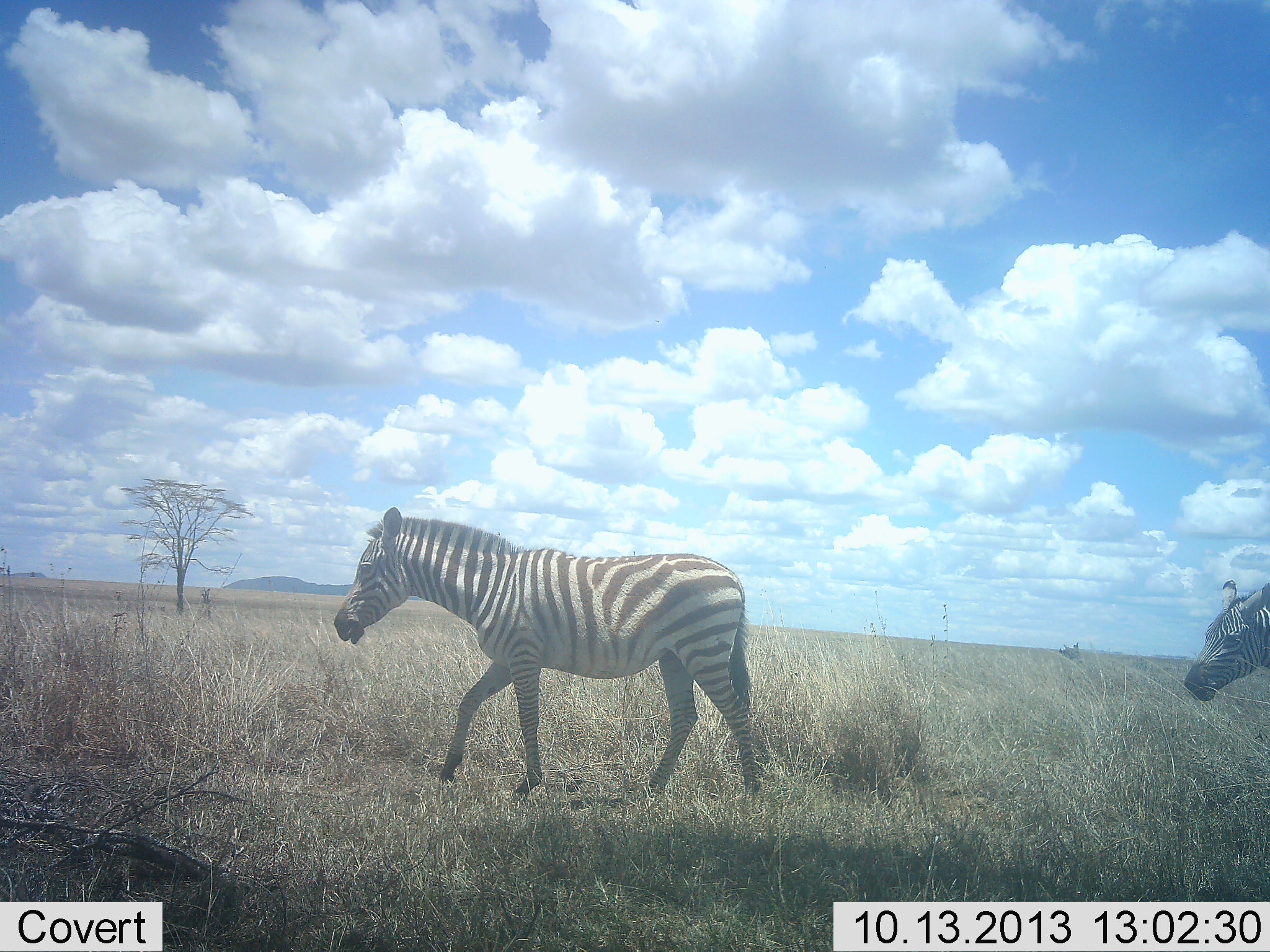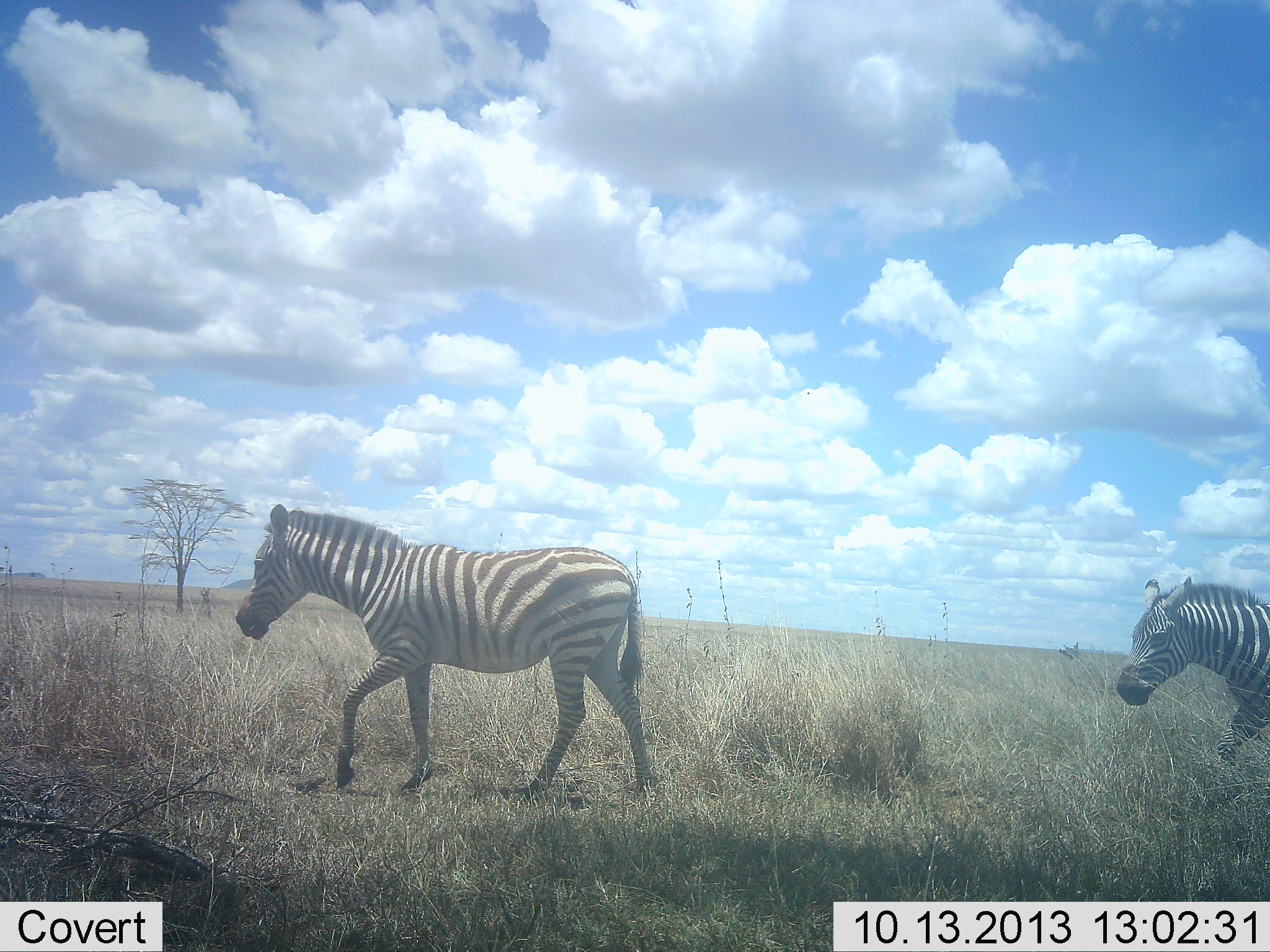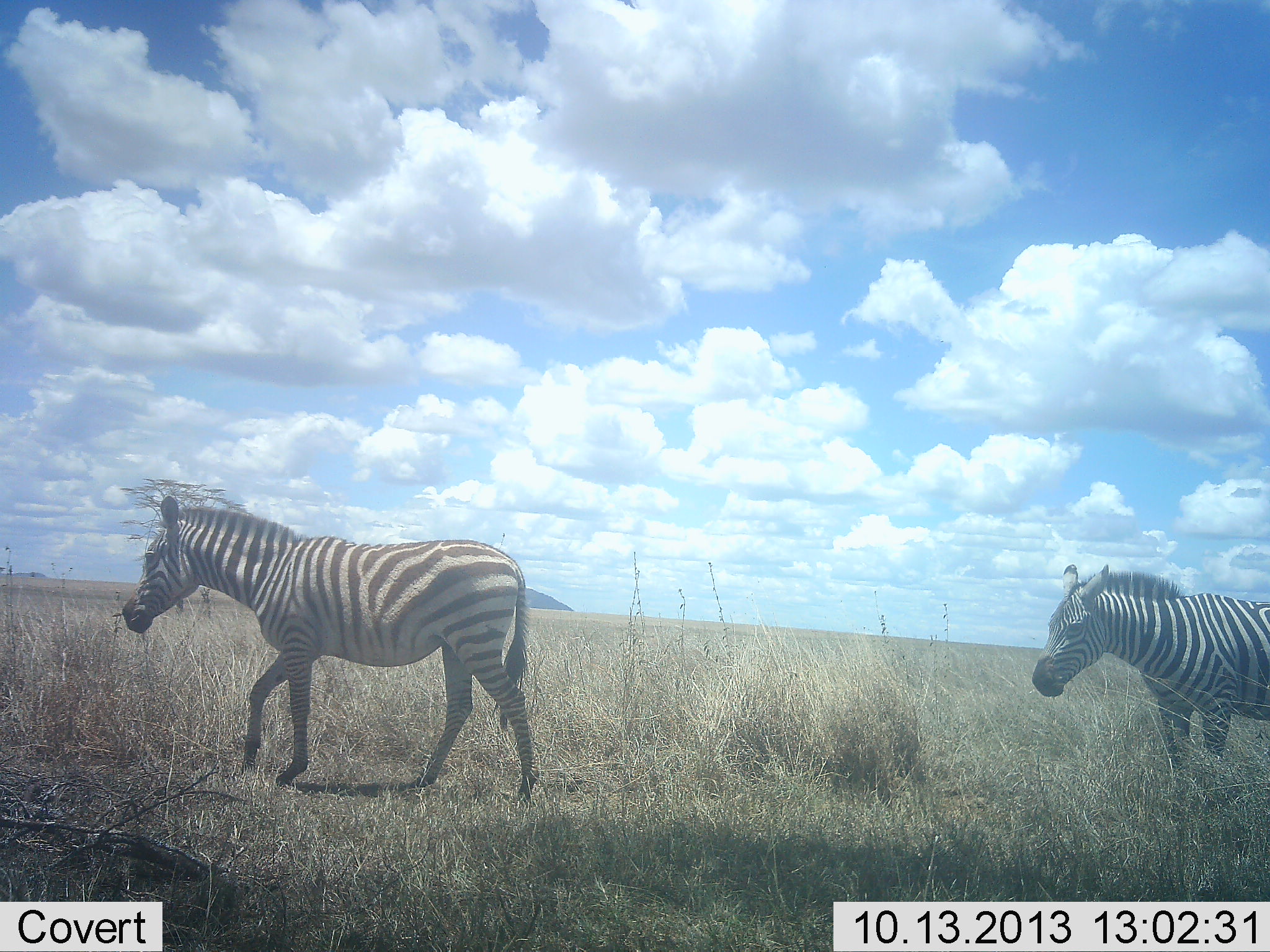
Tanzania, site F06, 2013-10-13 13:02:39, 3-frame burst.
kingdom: Animalia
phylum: Chordata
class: Mammalia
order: Perissodactyla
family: Equidae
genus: Equus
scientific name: Equus quagga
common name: plains zebra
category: zebra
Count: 2.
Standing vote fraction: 0%.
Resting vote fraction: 0%.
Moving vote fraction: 100%.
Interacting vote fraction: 0%.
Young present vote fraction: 0%.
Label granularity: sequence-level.